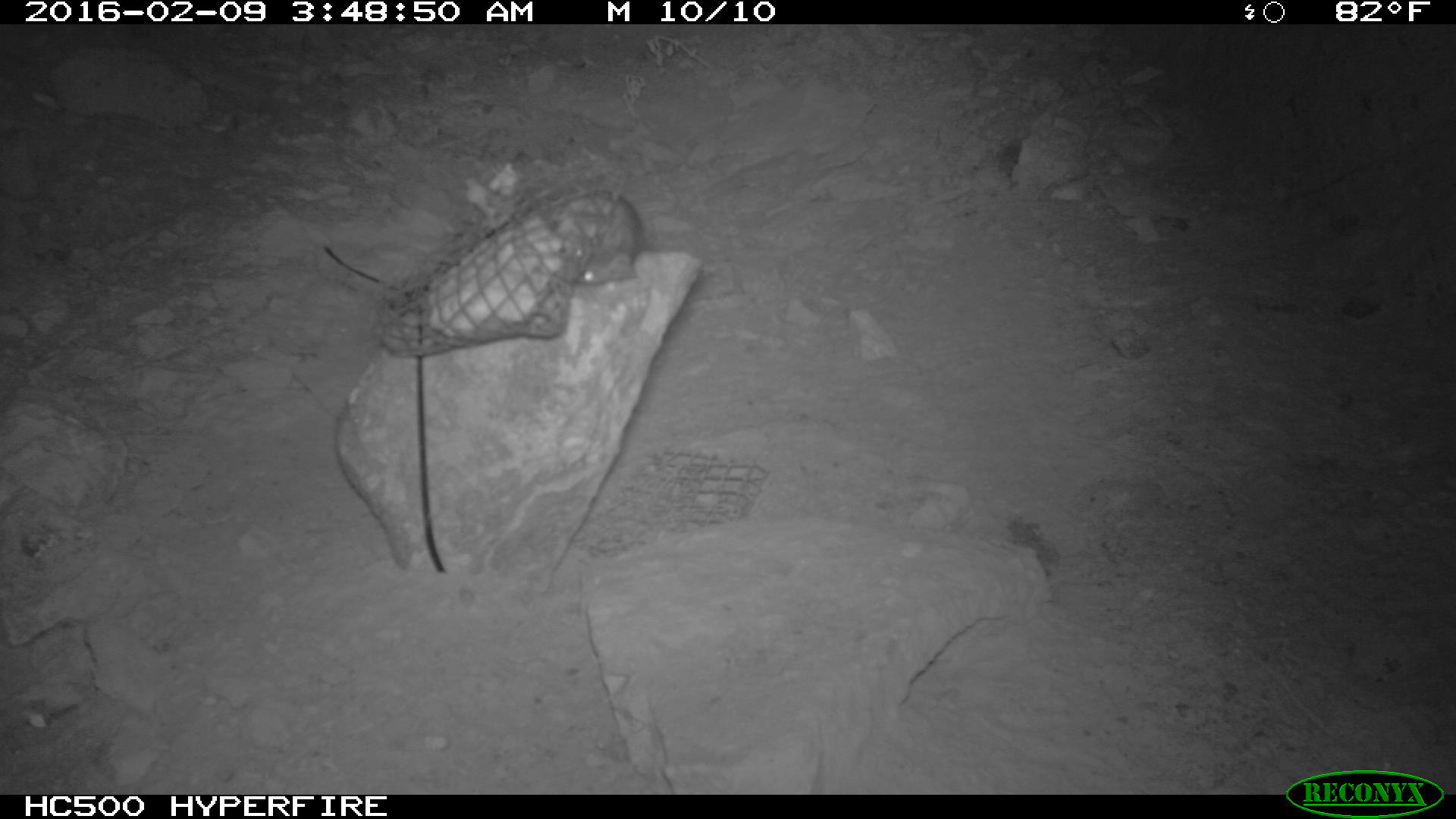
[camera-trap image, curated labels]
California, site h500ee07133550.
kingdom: Animalia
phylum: Chordata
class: Mammalia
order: Rodentia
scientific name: Rodentia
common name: rodent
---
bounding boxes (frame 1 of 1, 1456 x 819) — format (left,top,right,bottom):
rodent: (573,191,642,284)